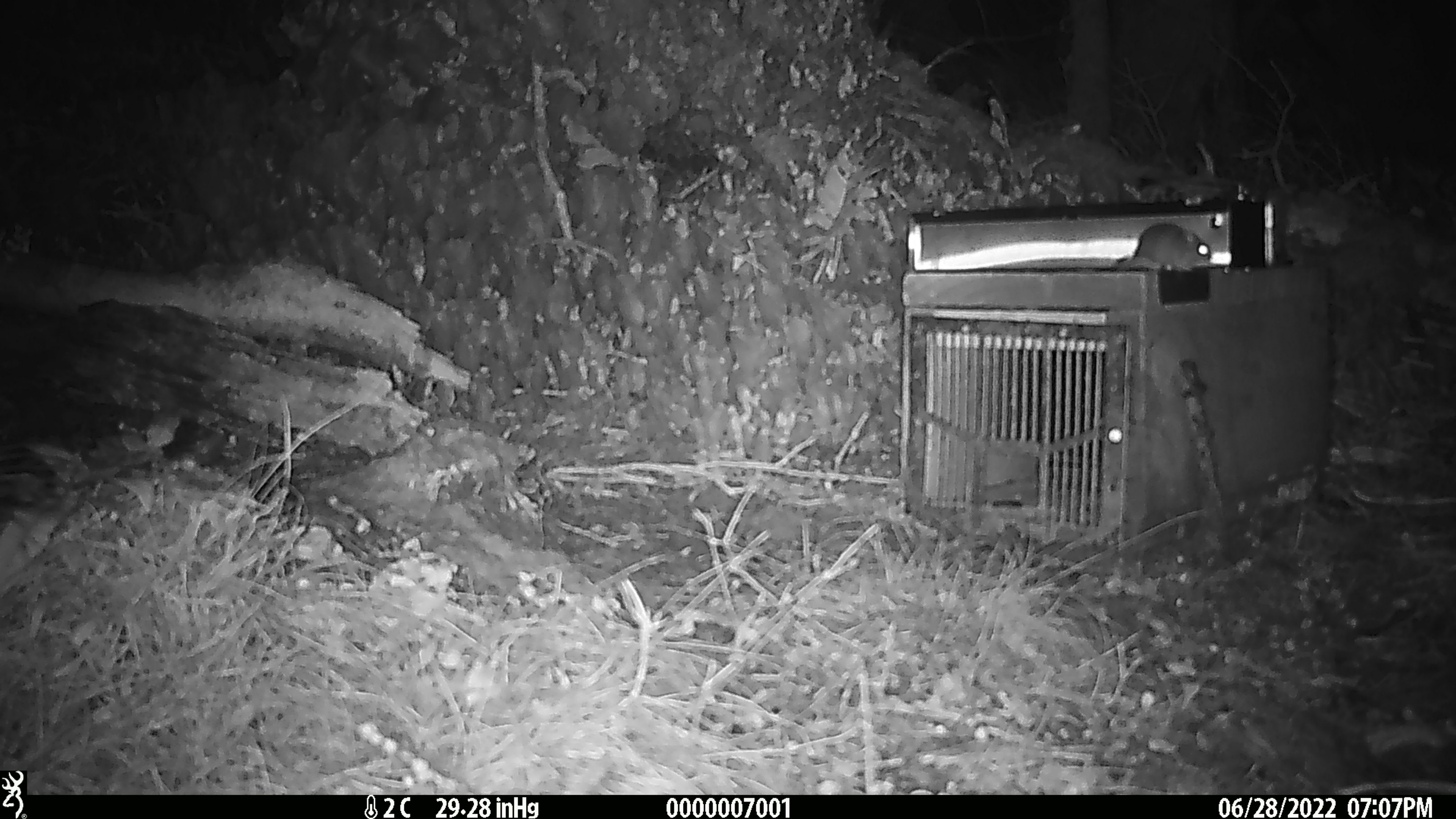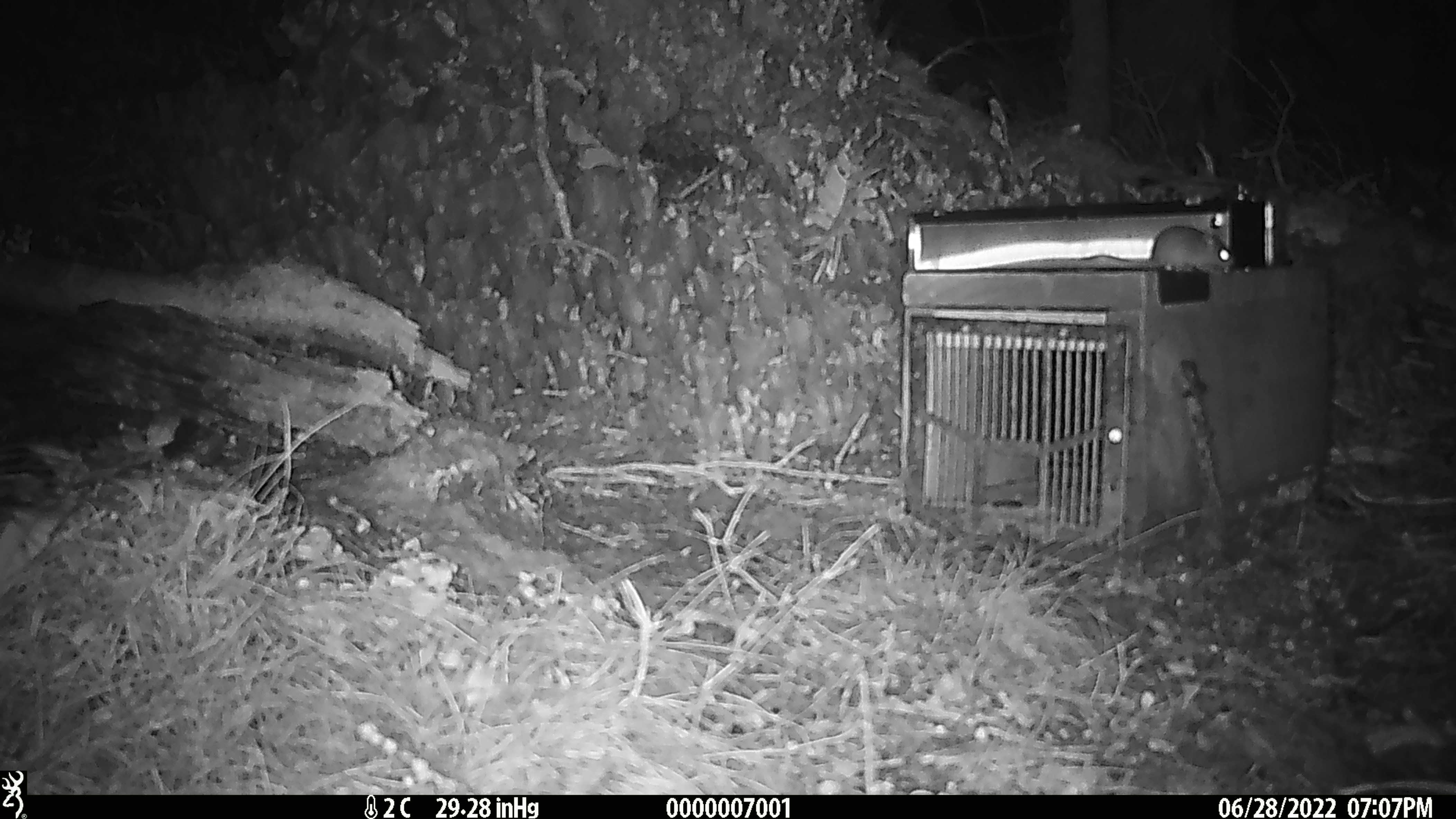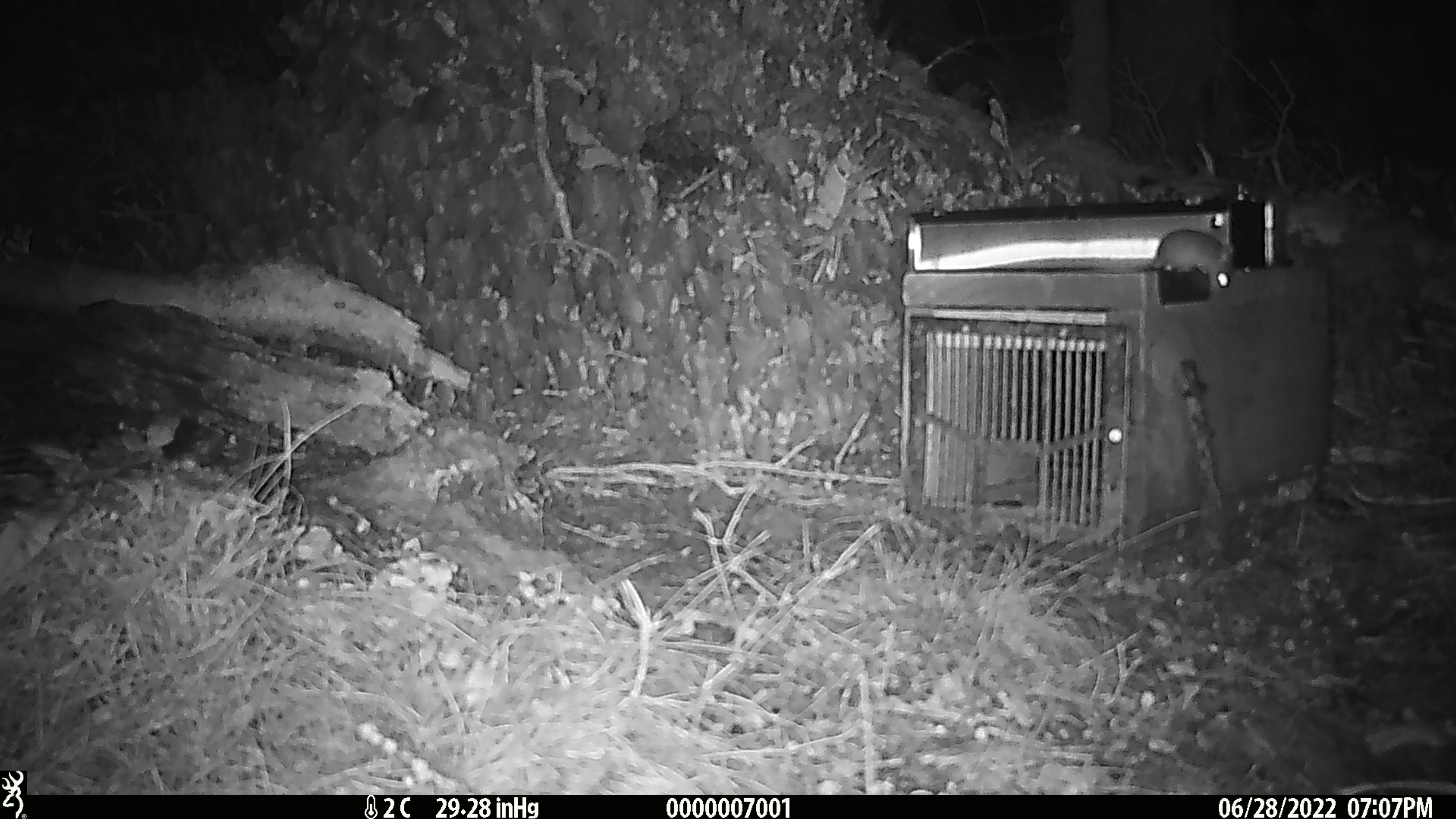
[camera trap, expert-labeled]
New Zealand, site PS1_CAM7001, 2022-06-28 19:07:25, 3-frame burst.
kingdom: Animalia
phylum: Chordata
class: Mammalia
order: Rodentia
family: Muridae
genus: Mus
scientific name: Mus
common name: mouse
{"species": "mouse (Mus)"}